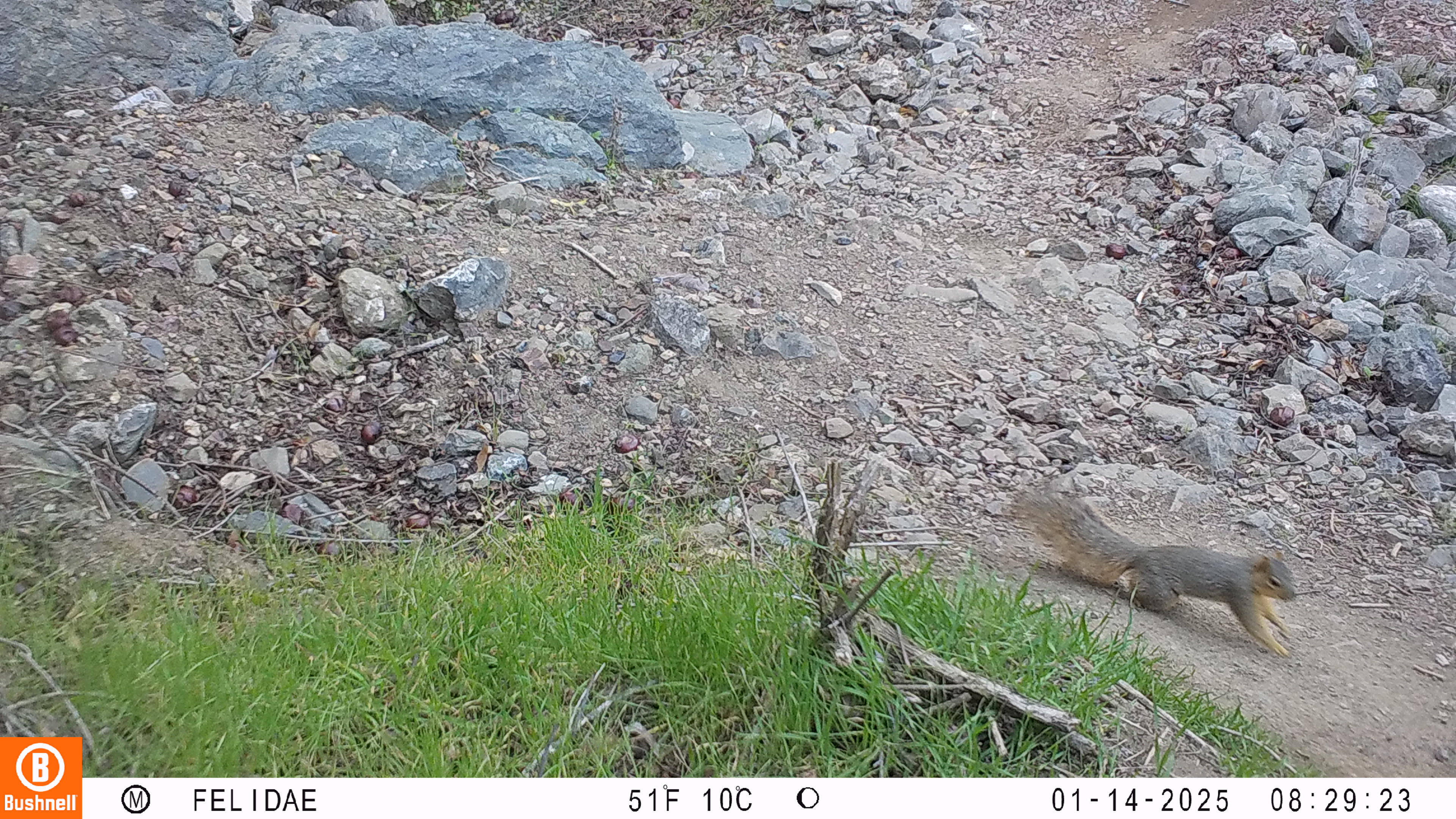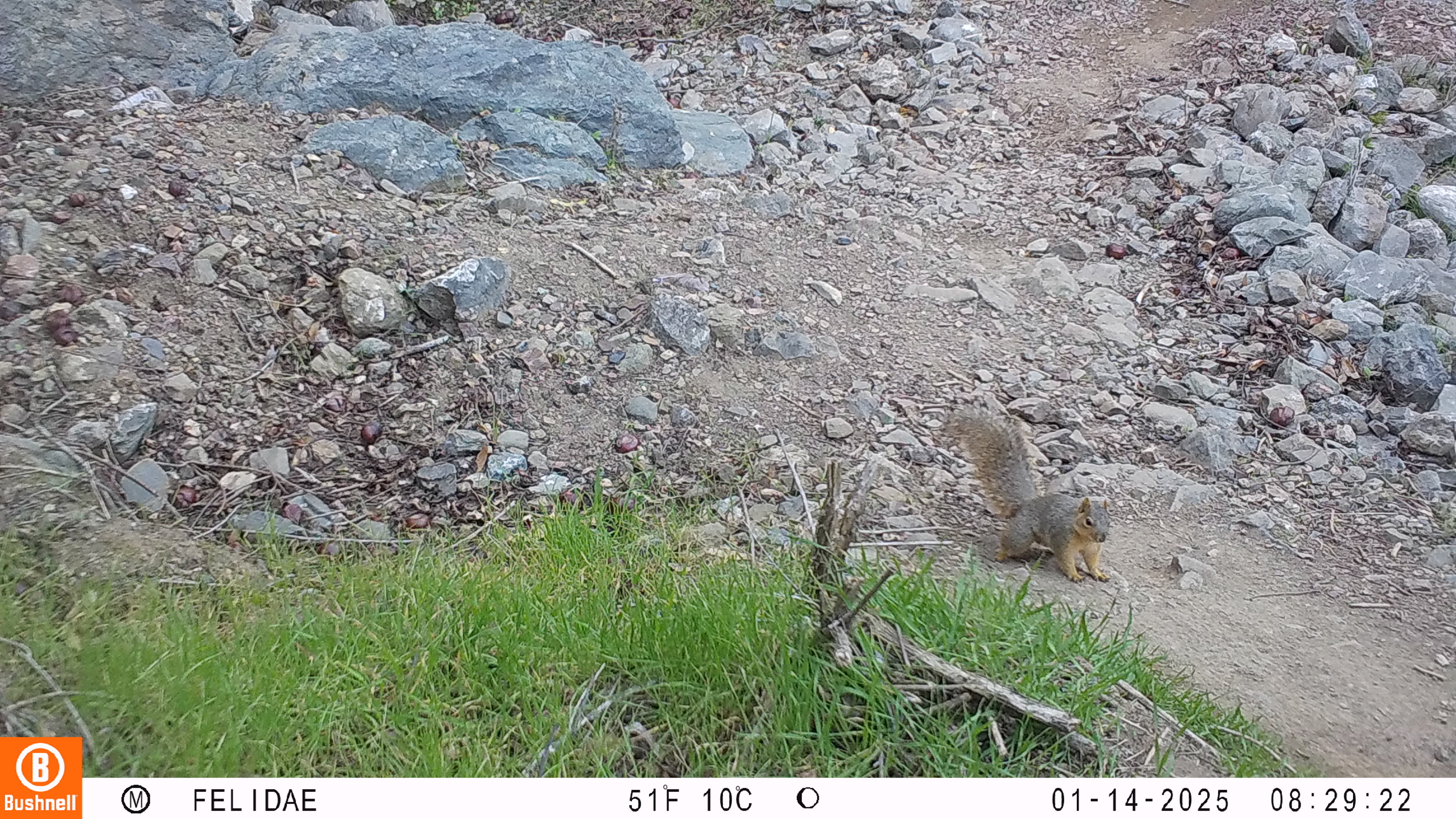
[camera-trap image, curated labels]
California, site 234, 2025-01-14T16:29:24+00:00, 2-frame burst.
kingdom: Animalia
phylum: Chordata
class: Mammalia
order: Rodentia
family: Sciuridae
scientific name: Sciuridae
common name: squirrel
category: unknown squirrel